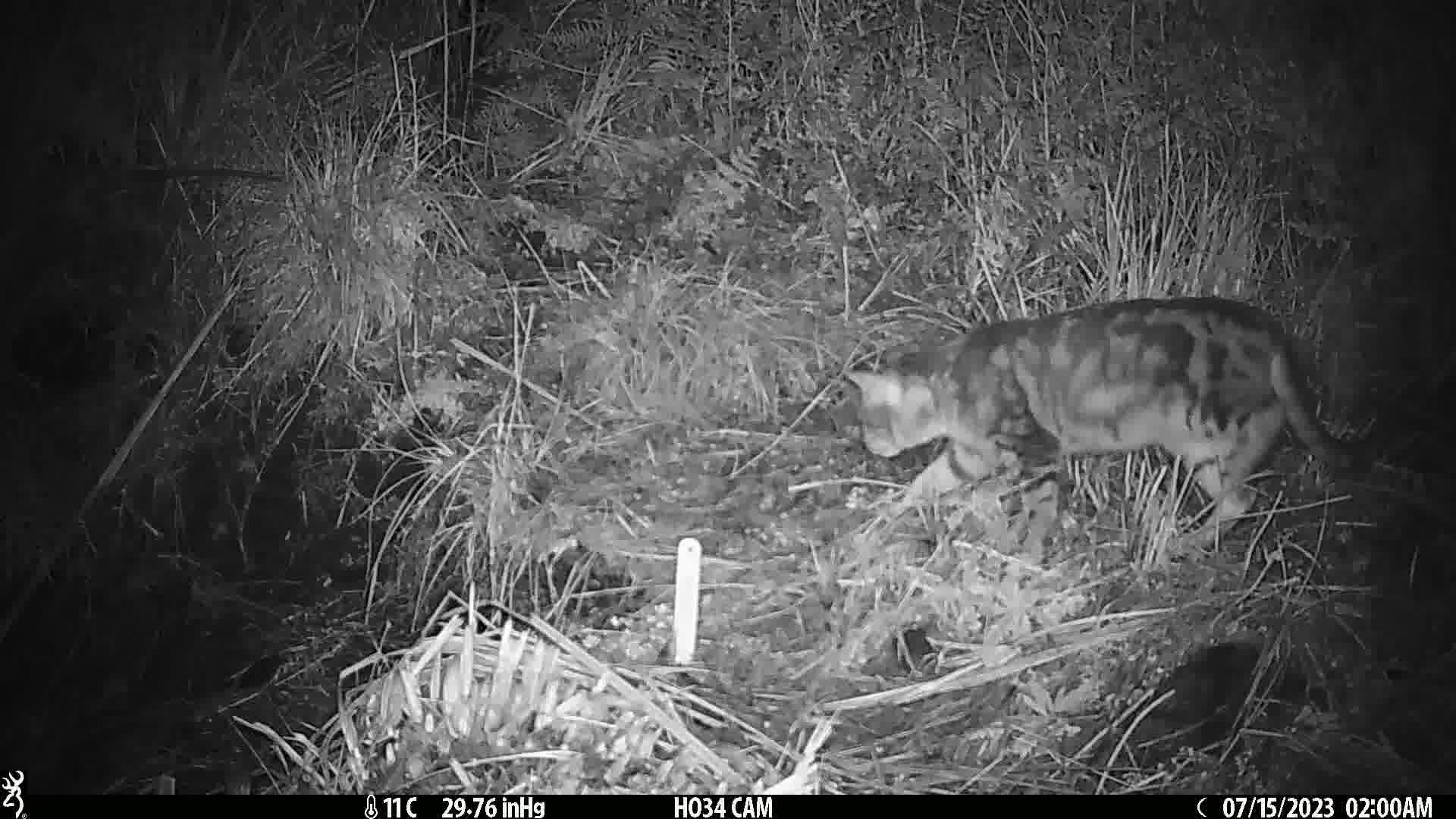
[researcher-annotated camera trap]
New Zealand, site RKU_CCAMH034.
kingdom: Animalia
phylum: Chordata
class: Mammalia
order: Carnivora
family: Felidae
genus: Felis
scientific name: Felis catus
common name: domestic cat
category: cat